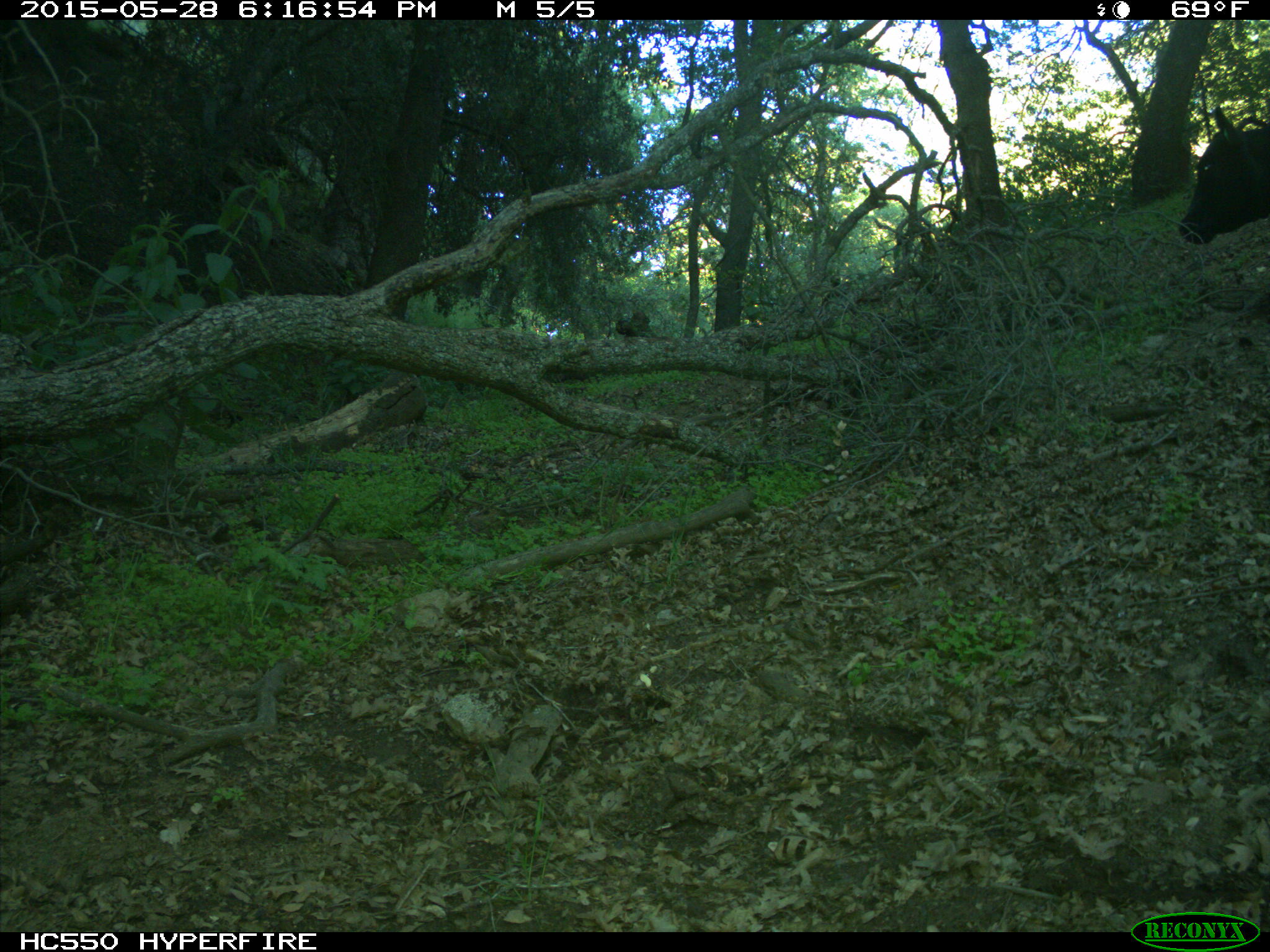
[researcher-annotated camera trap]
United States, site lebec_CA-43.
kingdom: Animalia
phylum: Chordata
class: Mammalia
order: Artiodactyla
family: Bovidae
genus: Bos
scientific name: Bos taurus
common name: domestic cow